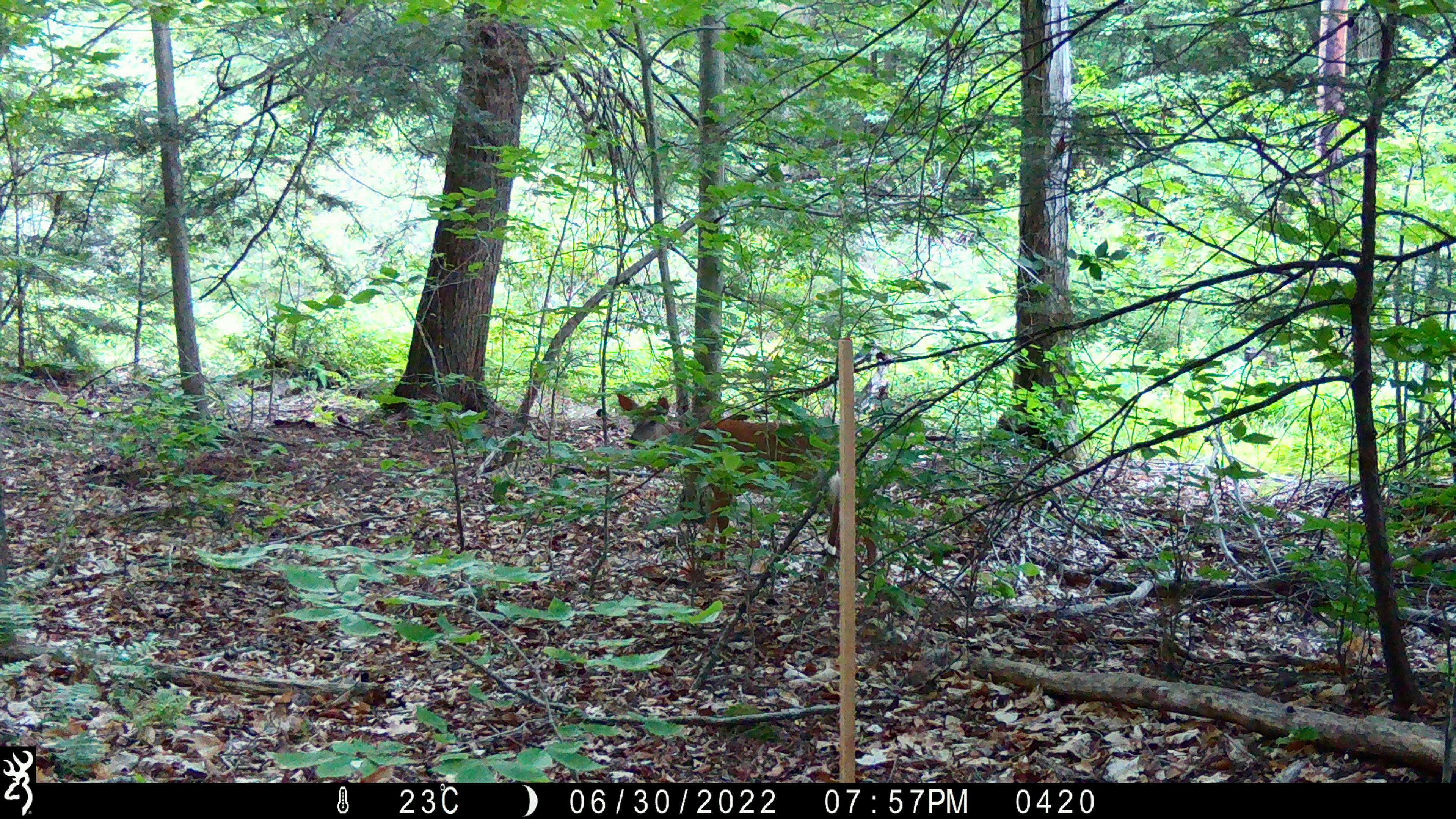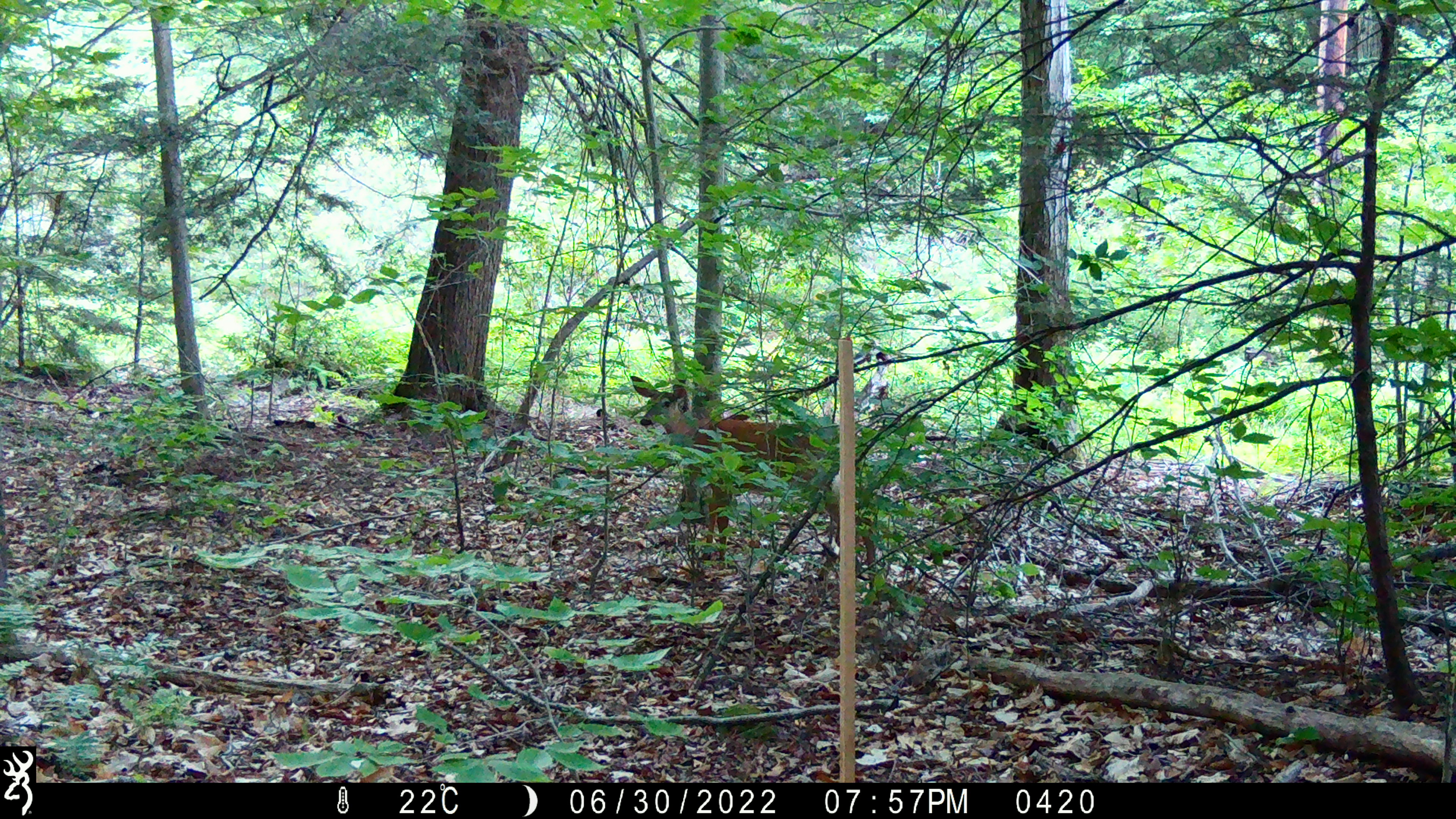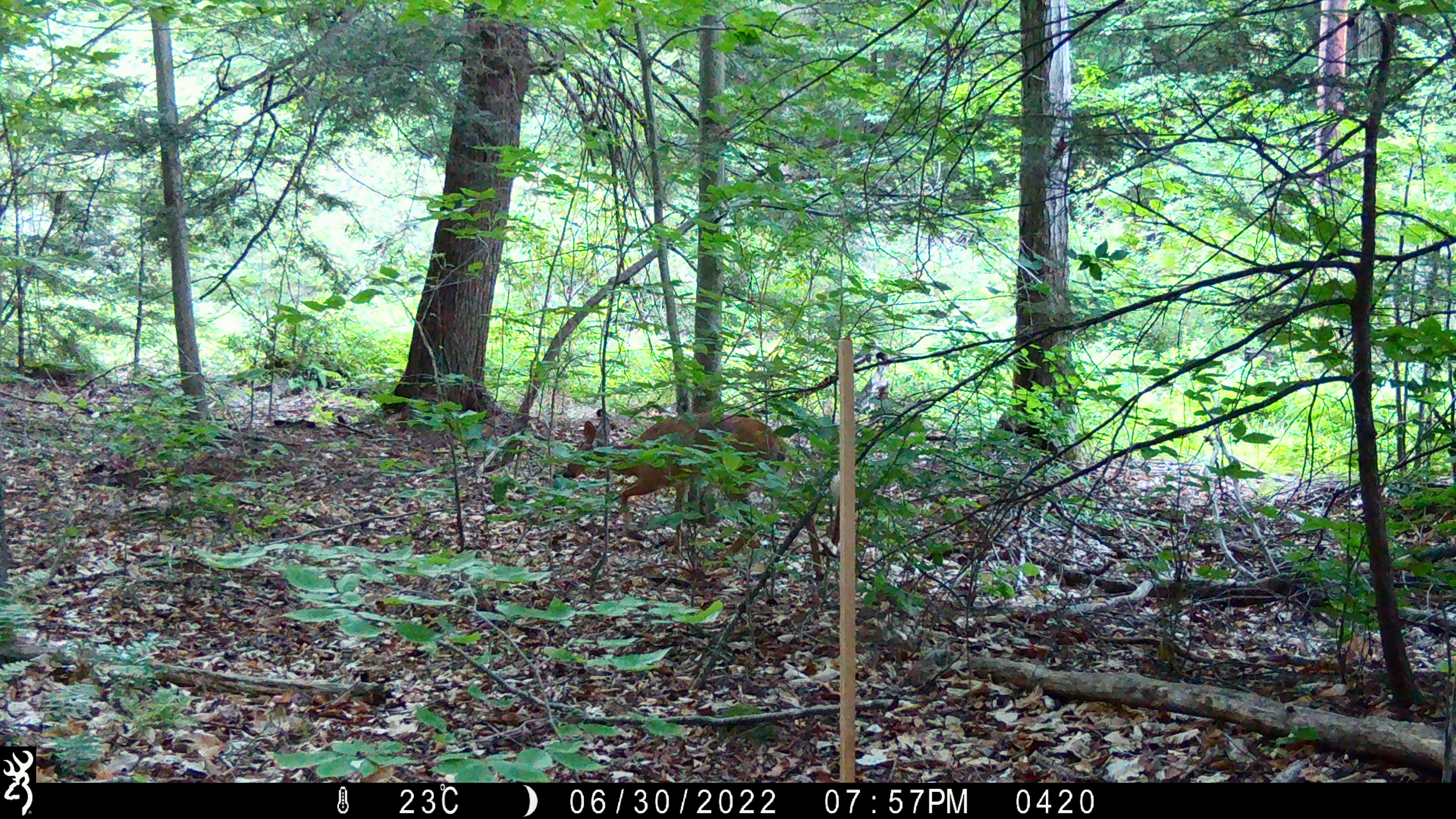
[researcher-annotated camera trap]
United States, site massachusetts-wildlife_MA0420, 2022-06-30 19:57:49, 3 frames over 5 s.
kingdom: Animalia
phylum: Chordata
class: Mammalia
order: Artiodactyla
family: Cervidae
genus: Odocoileus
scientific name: Odocoileus virginianus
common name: white-tailed deer